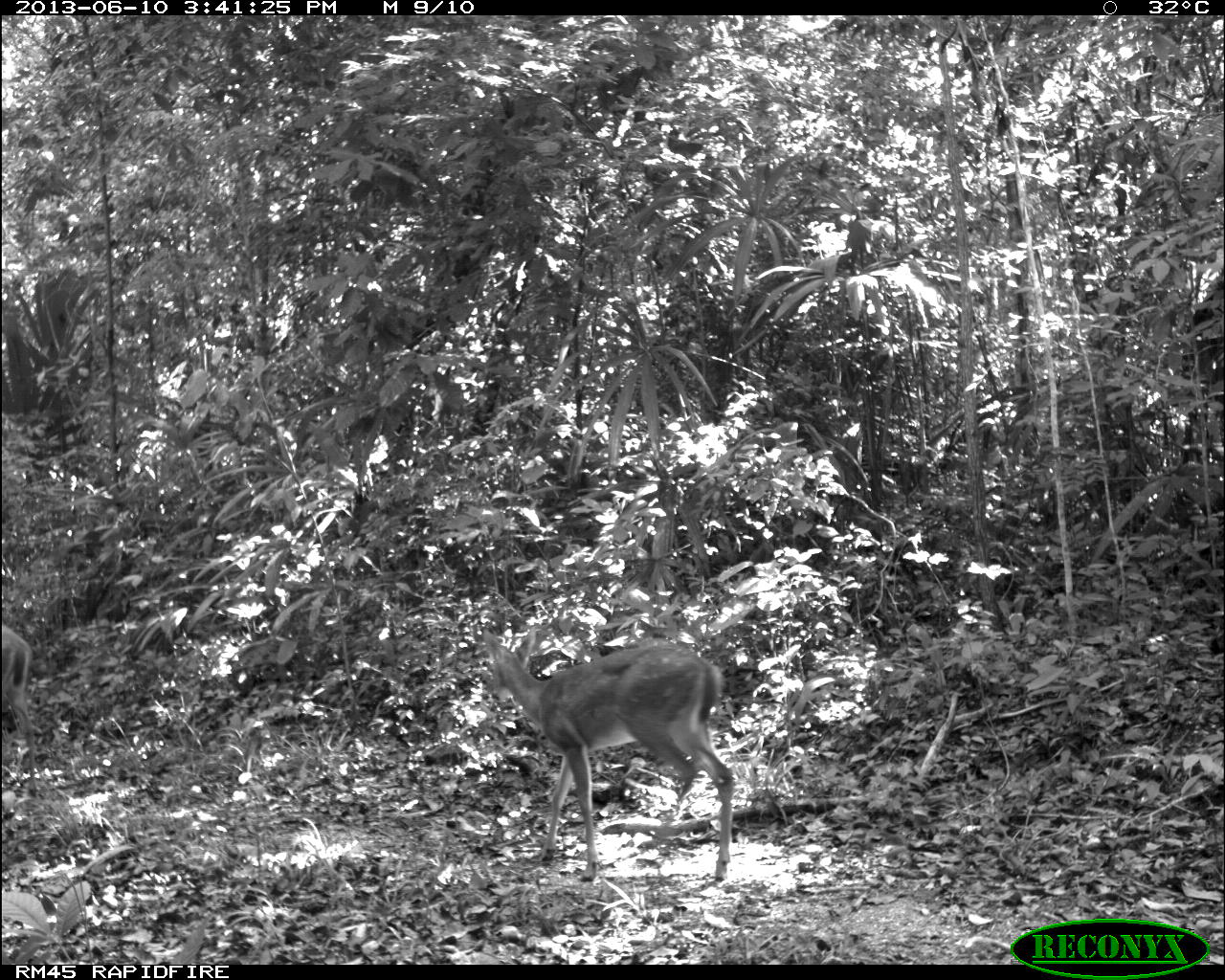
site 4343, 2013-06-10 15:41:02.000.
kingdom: Animalia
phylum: Chordata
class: Mammalia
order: Artiodactyla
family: Cervidae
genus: Odocoileus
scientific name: Odocoileus virginianus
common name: white-tailed deer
Odocoileus virginianus (white-tailed deer), count 1.